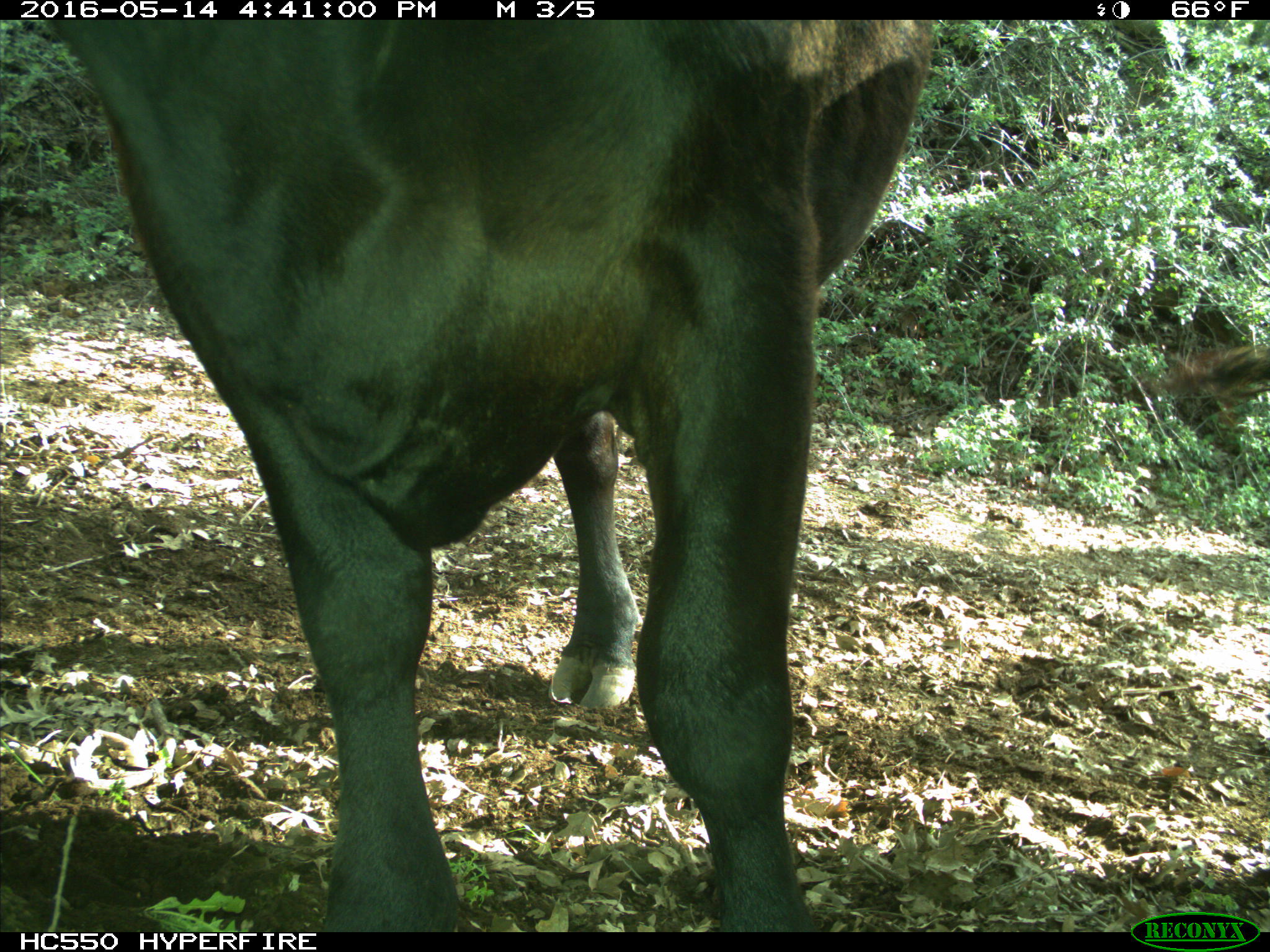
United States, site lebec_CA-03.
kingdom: Animalia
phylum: Chordata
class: Mammalia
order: Artiodactyla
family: Bovidae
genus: Bos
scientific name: Bos taurus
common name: domestic cow